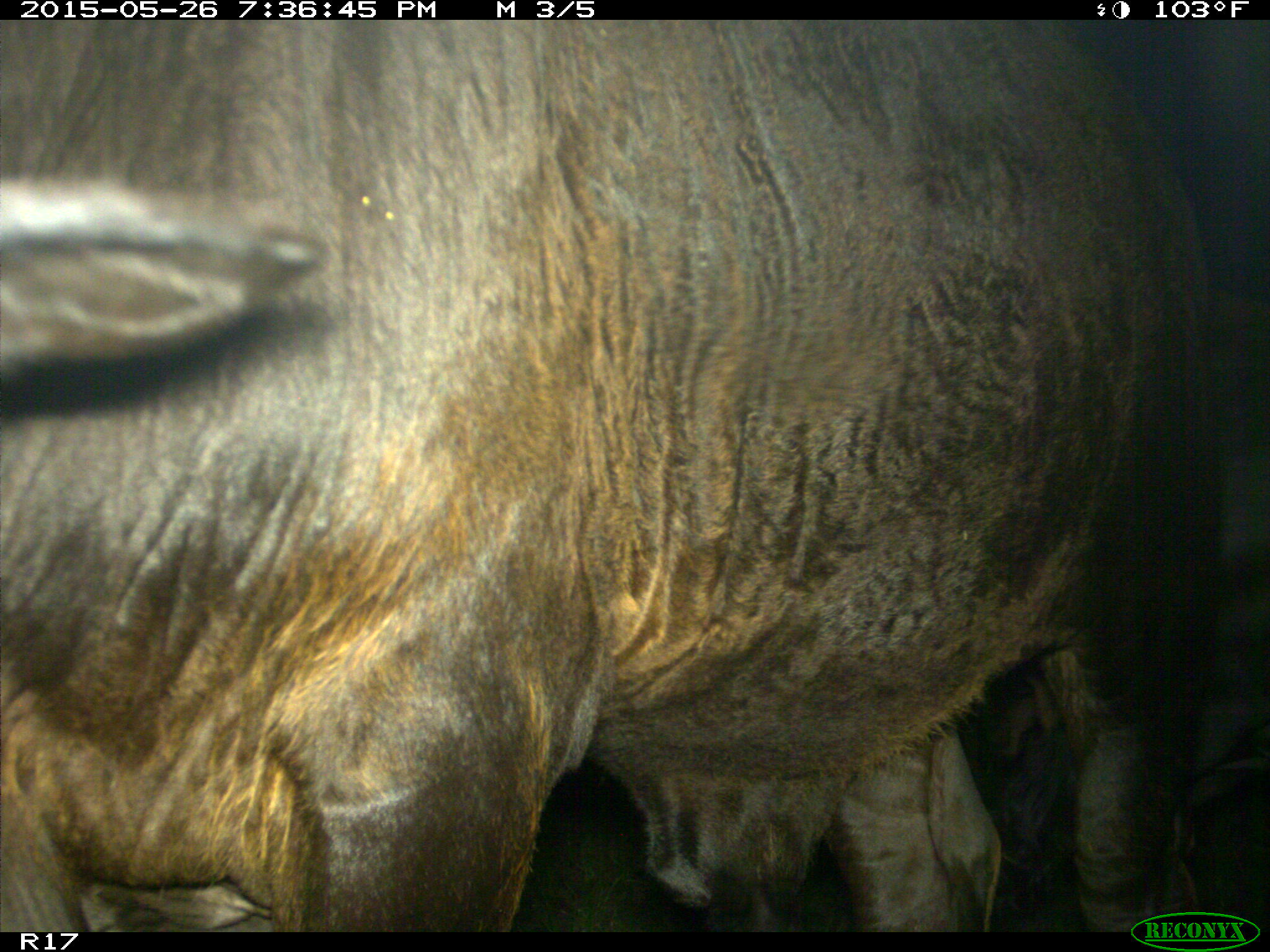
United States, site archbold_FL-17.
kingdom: Animalia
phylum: Chordata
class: Mammalia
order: Artiodactyla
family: Bovidae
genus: Bos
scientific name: Bos taurus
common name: domestic cow